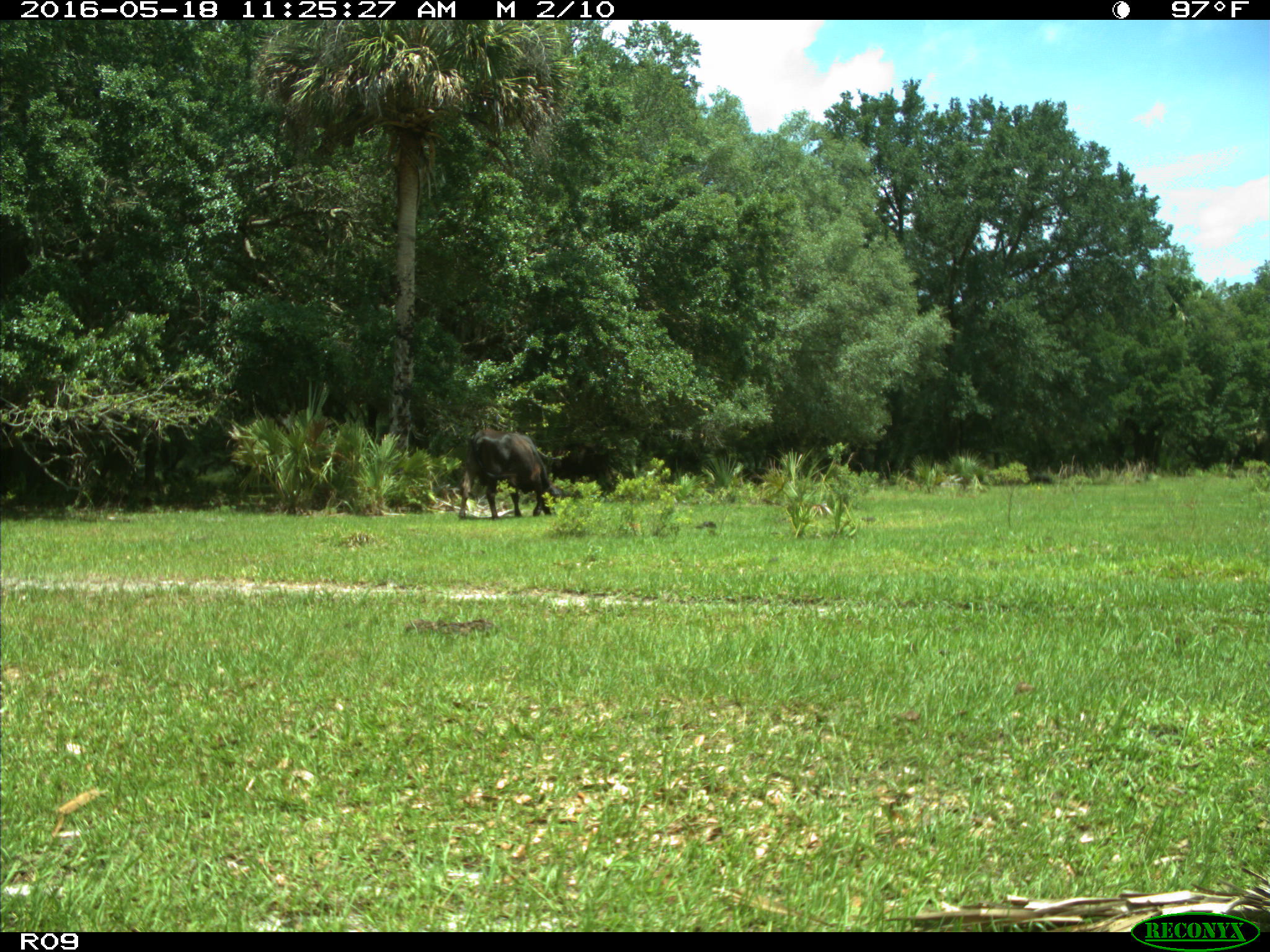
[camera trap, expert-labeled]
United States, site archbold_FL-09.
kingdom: Animalia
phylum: Chordata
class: Mammalia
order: Artiodactyla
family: Bovidae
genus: Bos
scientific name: Bos taurus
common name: domestic cow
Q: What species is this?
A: Bos taurus (domestic cow).